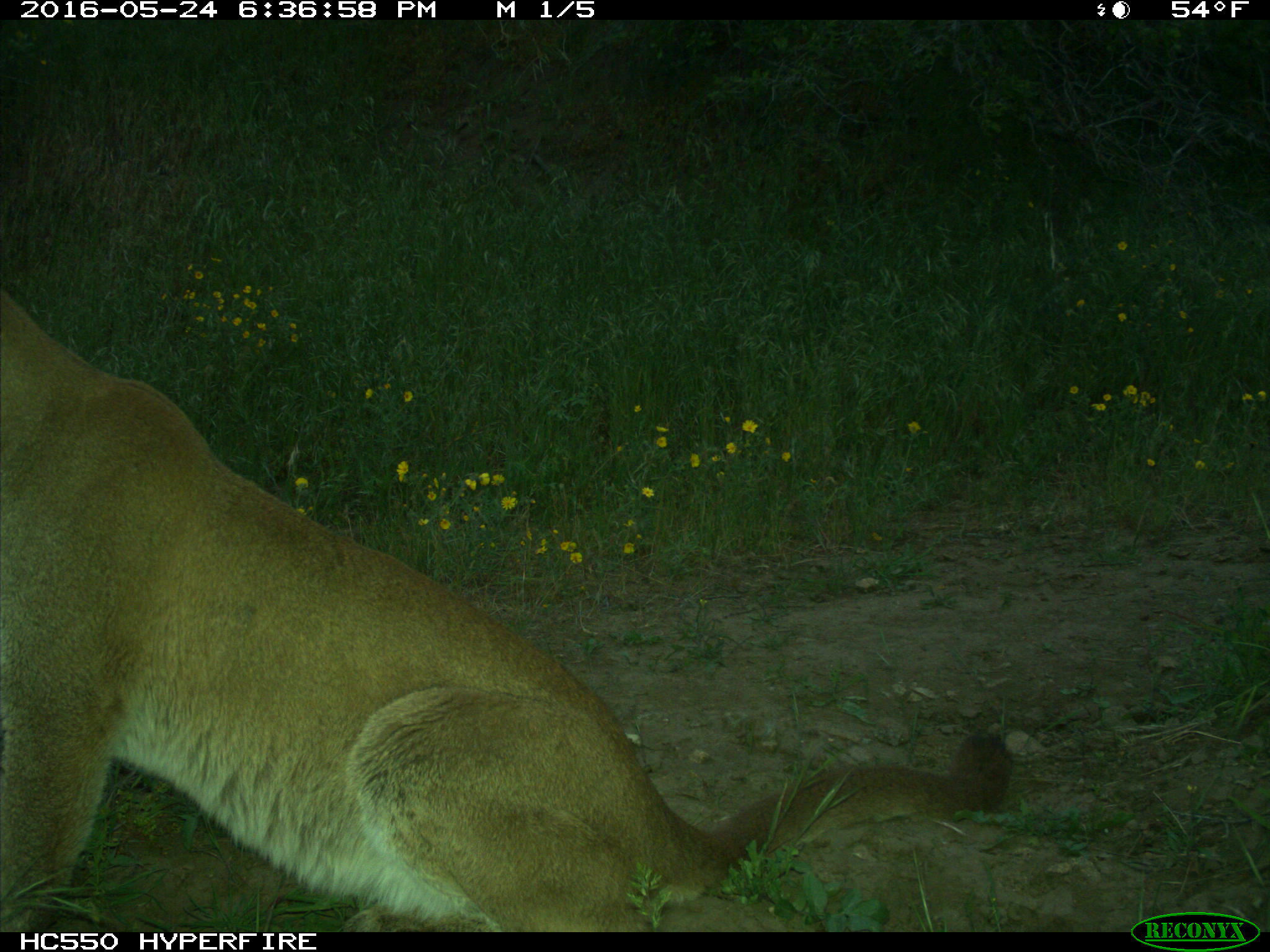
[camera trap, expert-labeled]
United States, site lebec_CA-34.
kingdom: Animalia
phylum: Chordata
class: Mammalia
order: Carnivora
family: Felidae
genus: Puma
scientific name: Puma concolor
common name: mountain lion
Puma concolor (mountain lion).